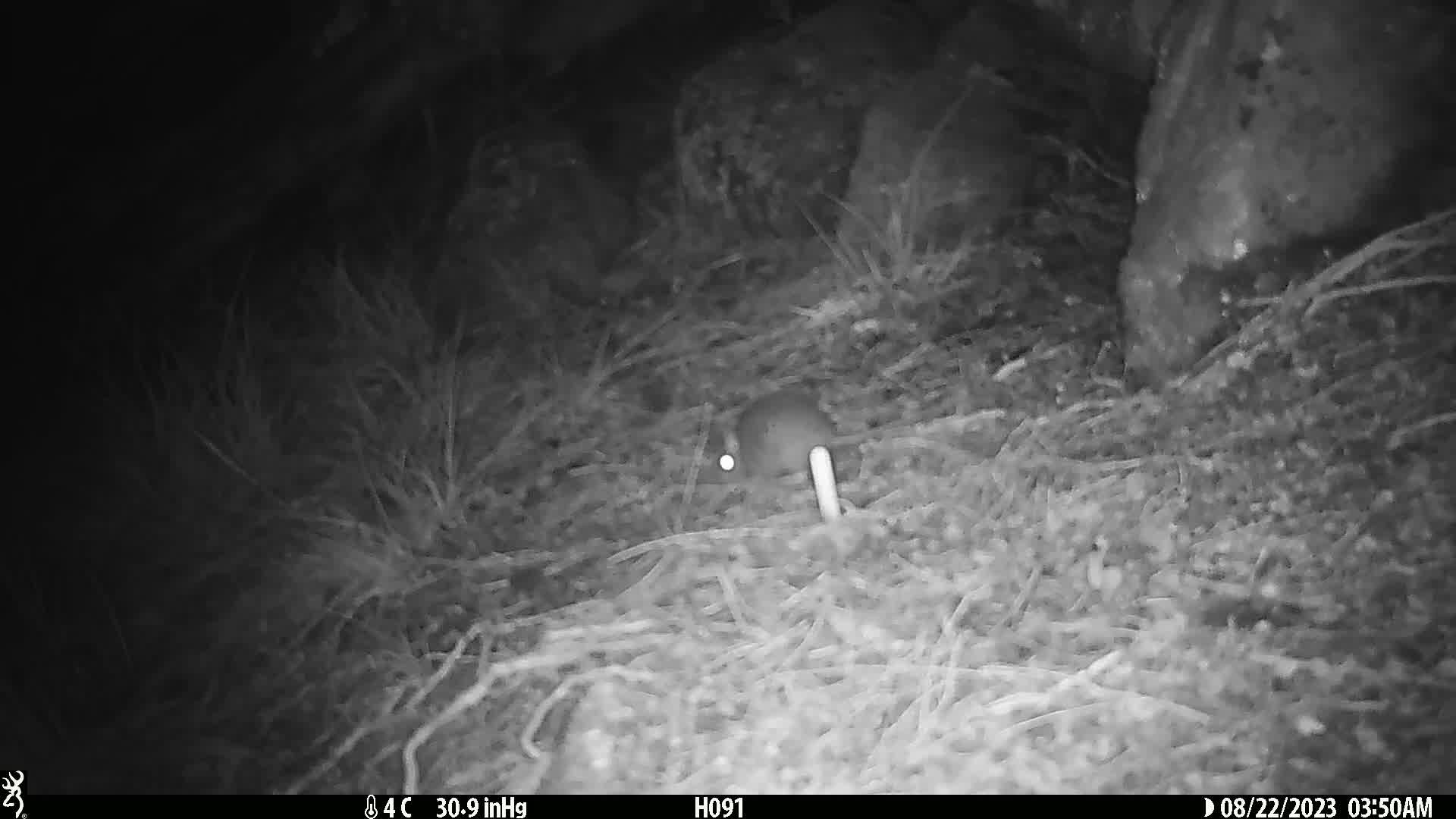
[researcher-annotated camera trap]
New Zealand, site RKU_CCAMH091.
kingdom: Animalia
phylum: Chordata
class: Mammalia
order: Rodentia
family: Muridae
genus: Rattus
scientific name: Rattus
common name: rat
Rat (Rattus).